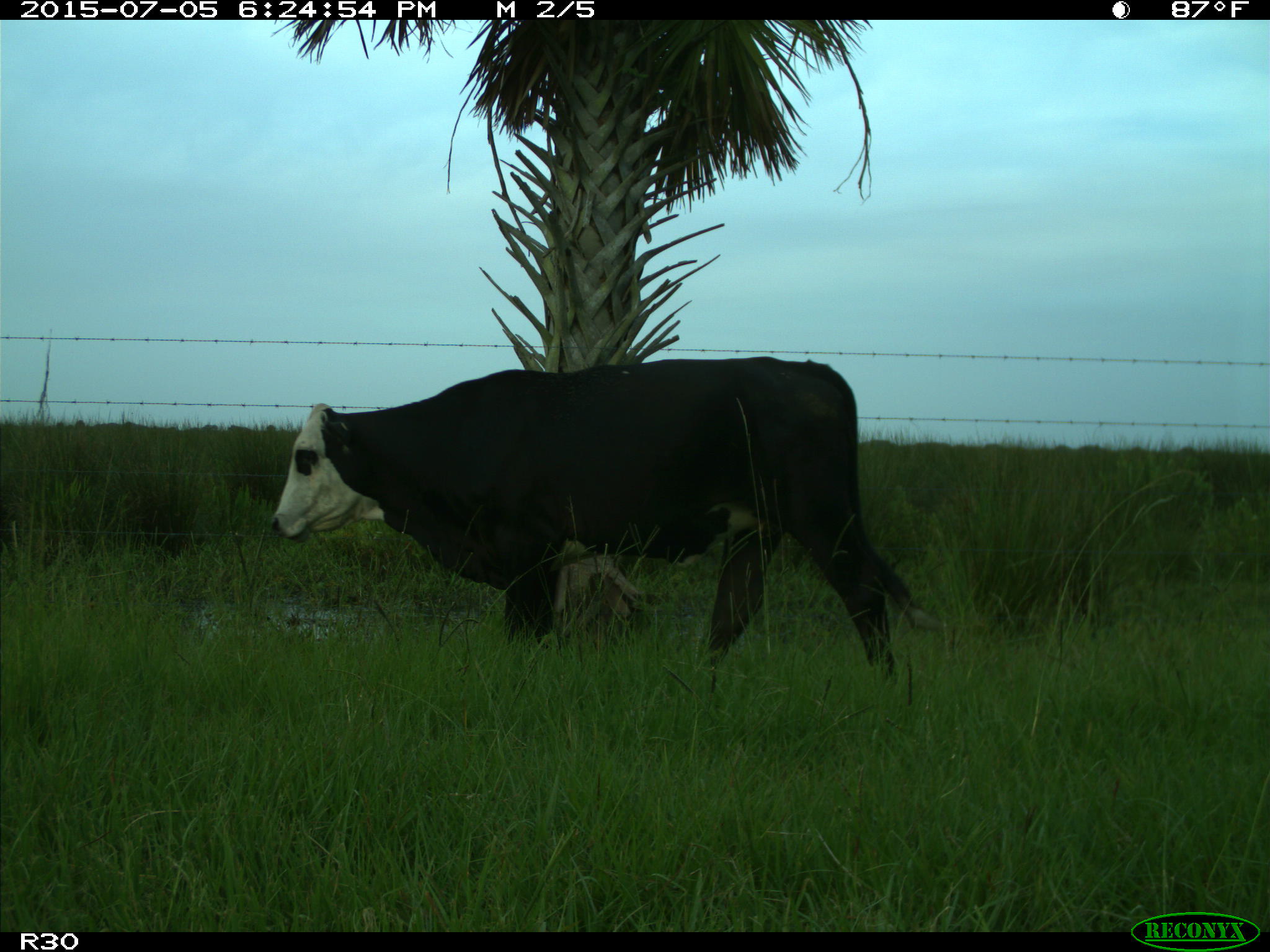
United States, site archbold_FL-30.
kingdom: Animalia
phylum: Chordata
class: Mammalia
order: Artiodactyla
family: Bovidae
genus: Bos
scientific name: Bos taurus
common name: domestic cow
Bos taurus (domestic cow).